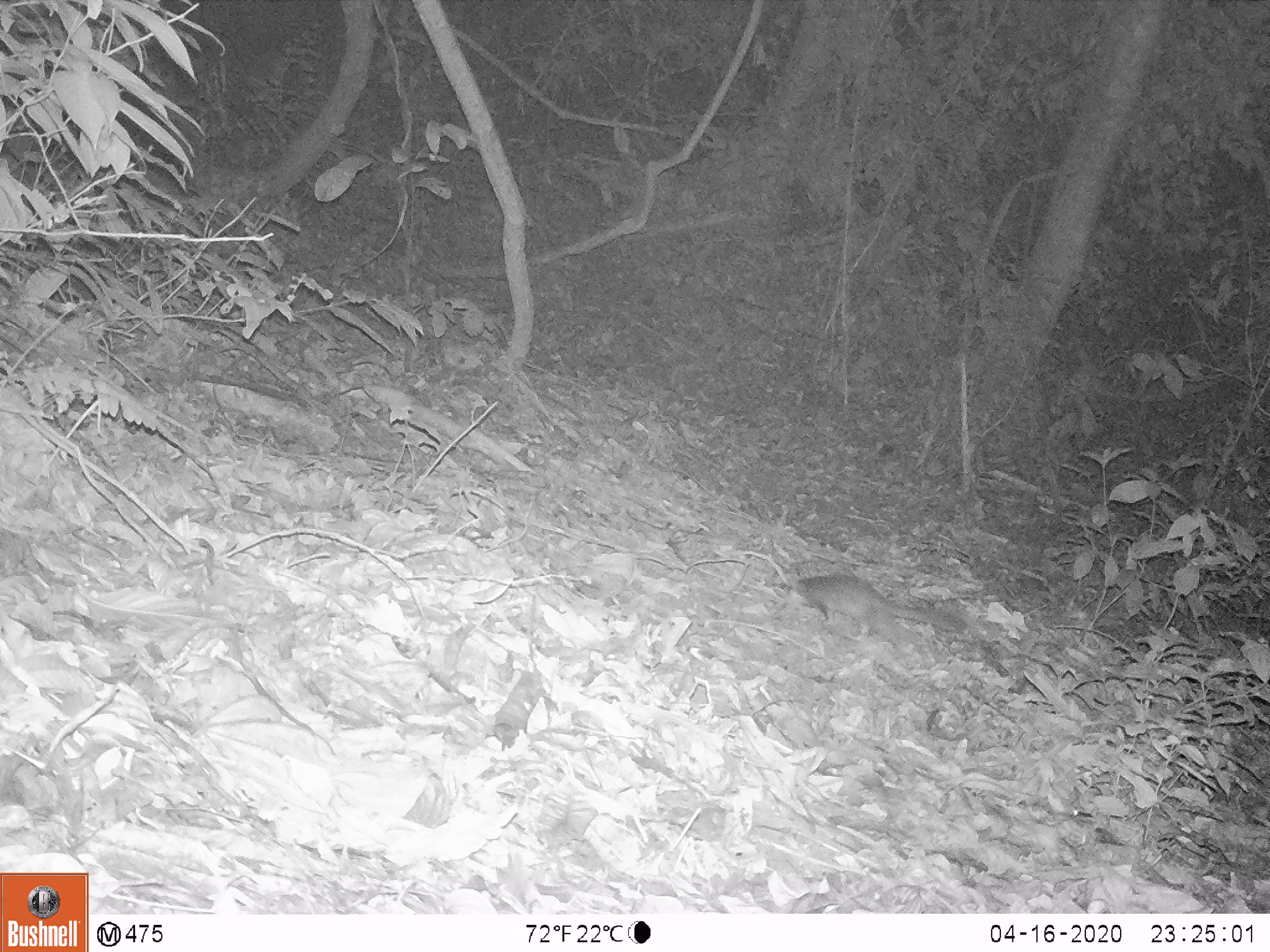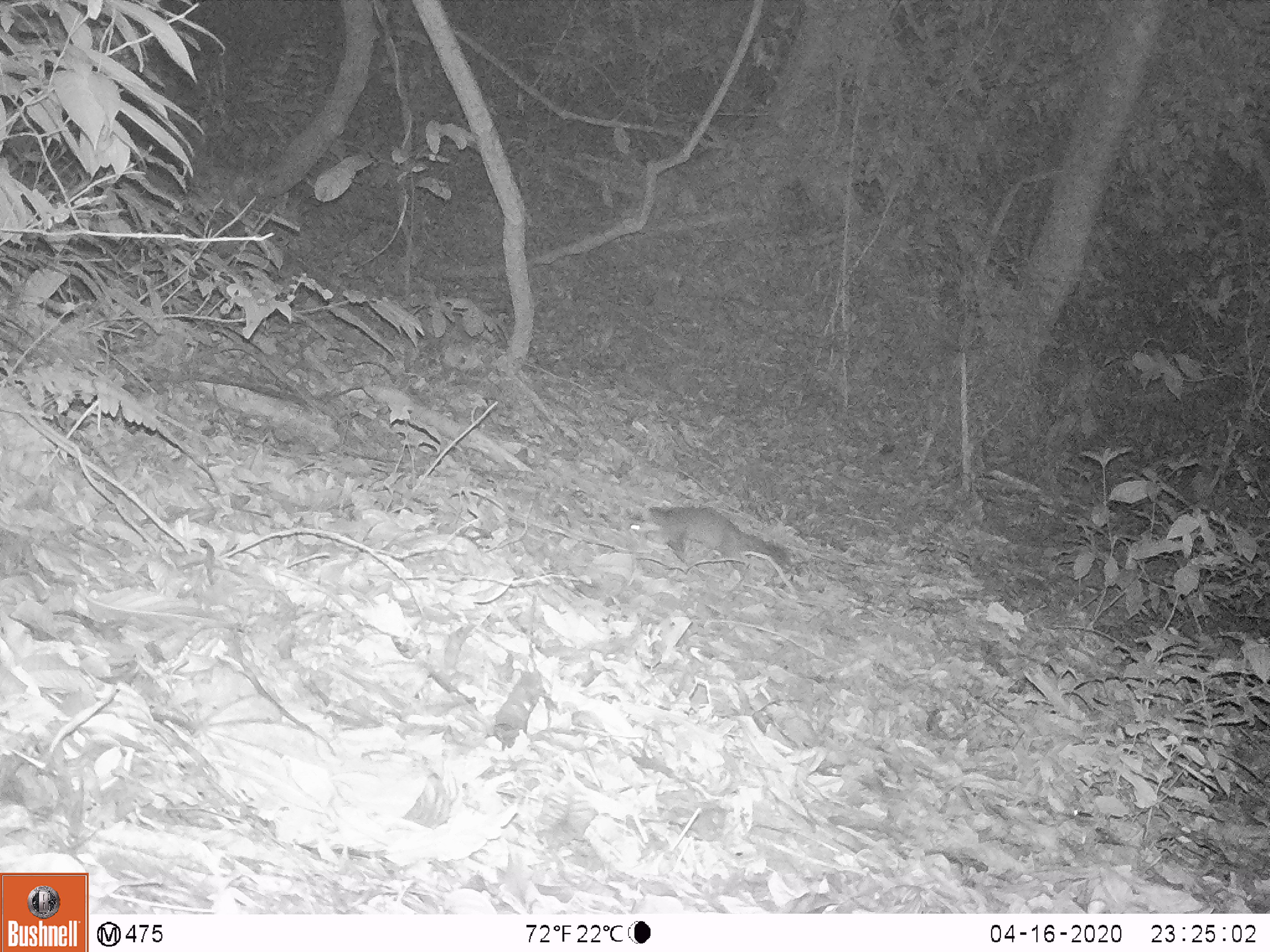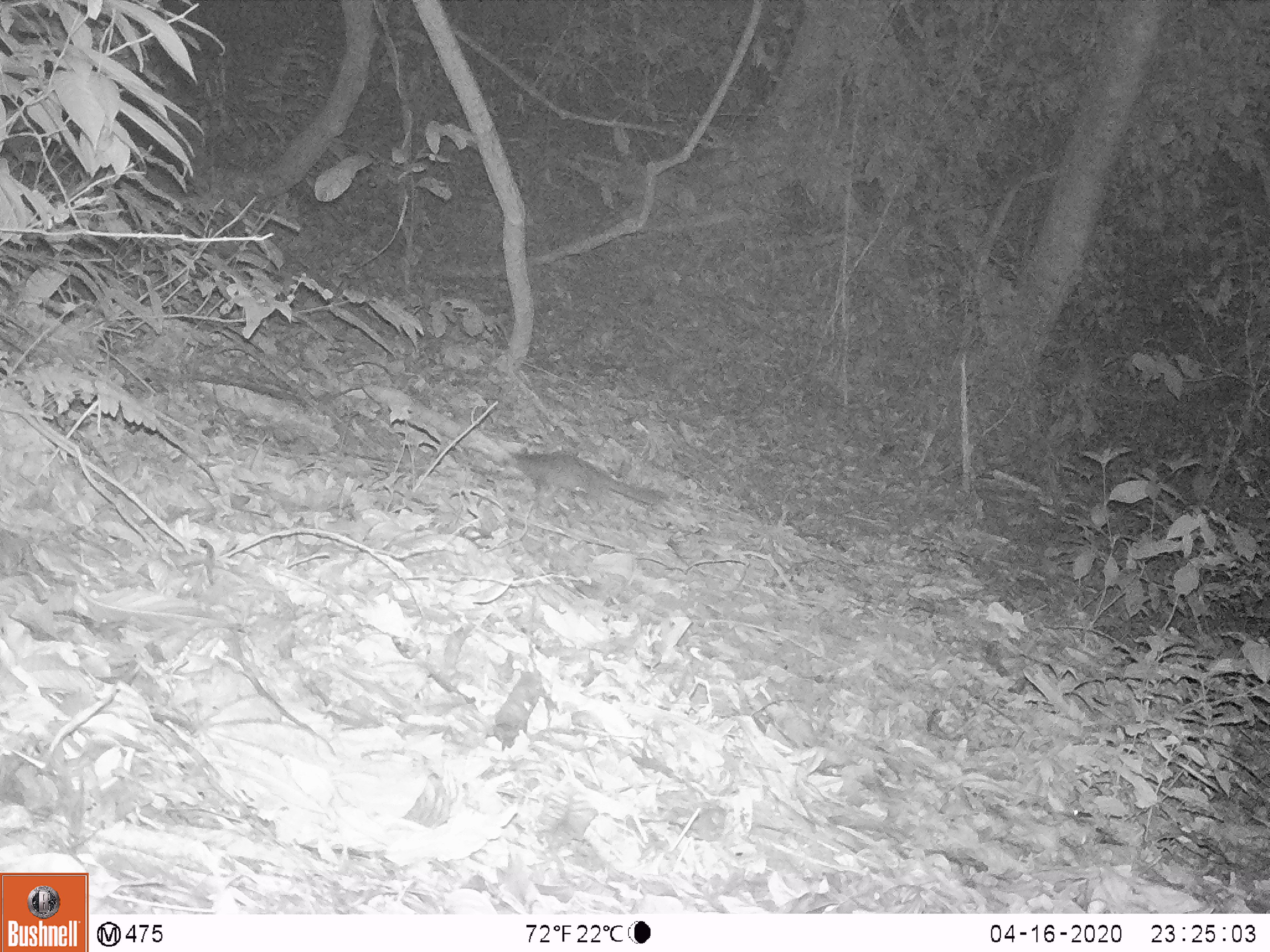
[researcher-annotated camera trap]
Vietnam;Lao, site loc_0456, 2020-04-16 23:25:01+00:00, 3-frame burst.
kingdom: Animalia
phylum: Chordata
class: Mammalia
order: Carnivora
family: Mustelidae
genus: Melogale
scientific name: Melogale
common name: ferret badger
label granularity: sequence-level